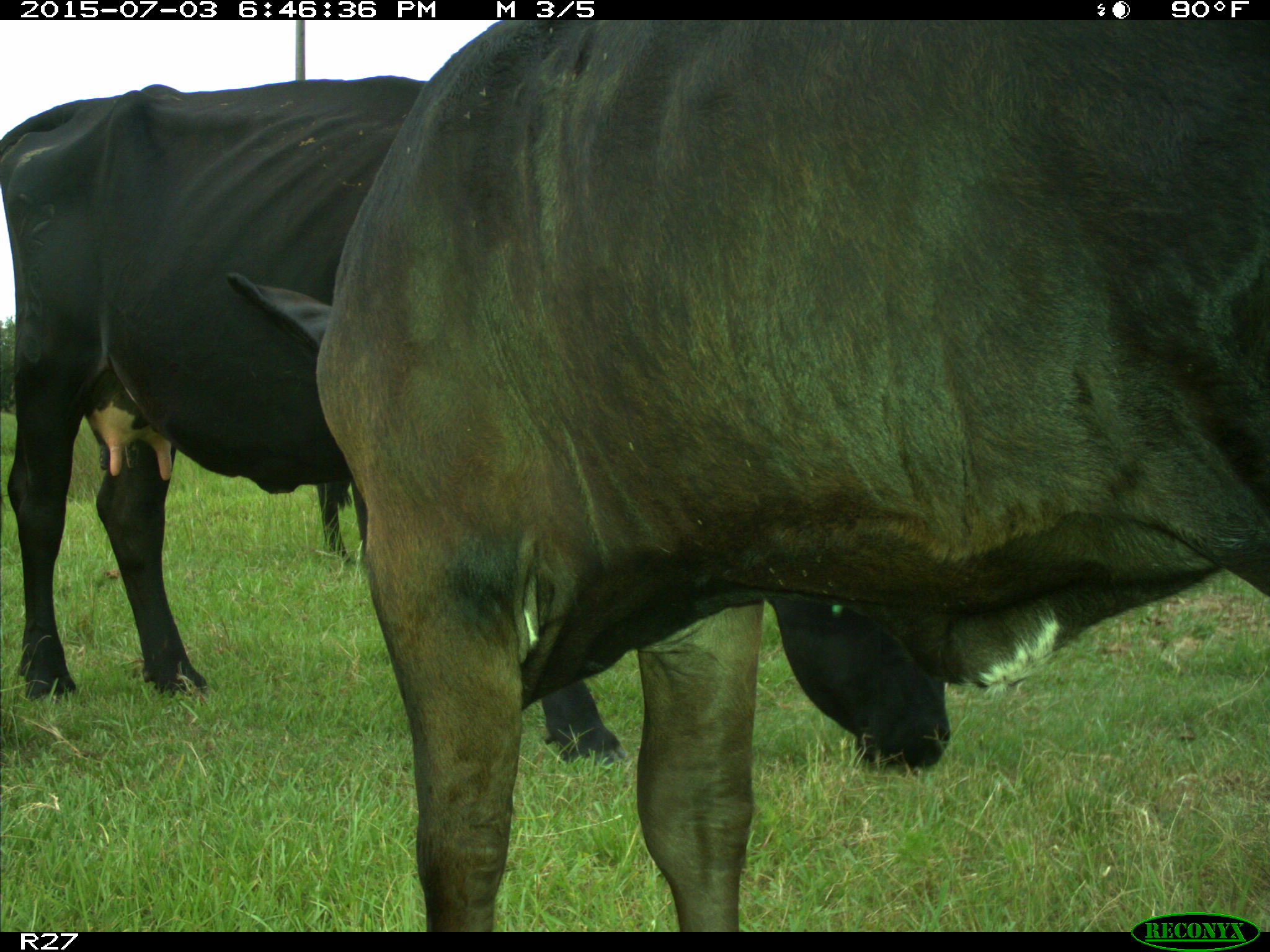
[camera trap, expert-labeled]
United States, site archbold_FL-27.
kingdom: Animalia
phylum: Chordata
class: Mammalia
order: Artiodactyla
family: Bovidae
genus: Bos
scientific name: Bos taurus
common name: domestic cow